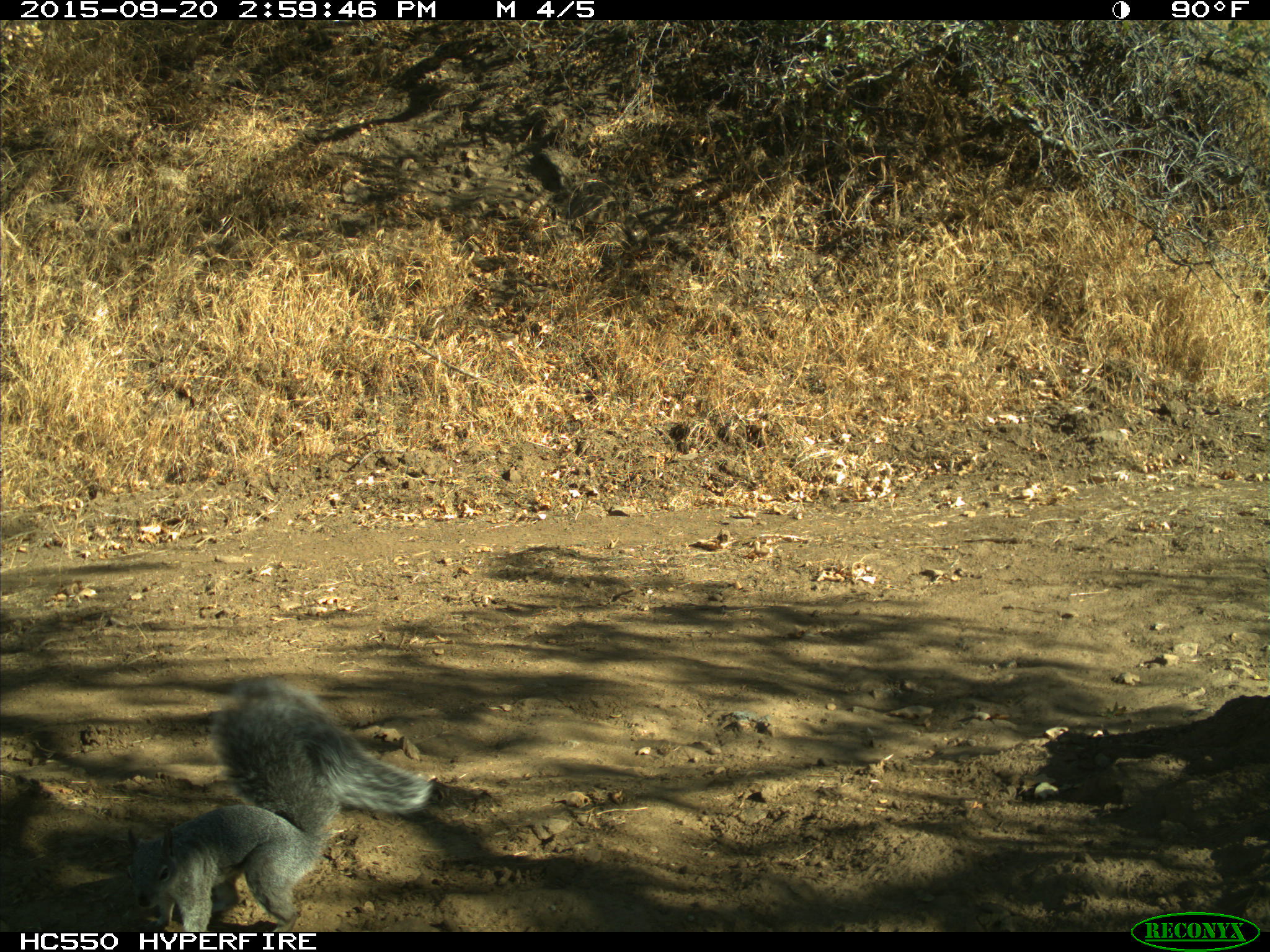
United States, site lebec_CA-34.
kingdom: Animalia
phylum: Chordata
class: Mammalia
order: Rodentia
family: Sciuridae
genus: Sciurus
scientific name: Sciurus carolinensis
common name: eastern gray squirrel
Sciurus carolinensis (eastern gray squirrel).